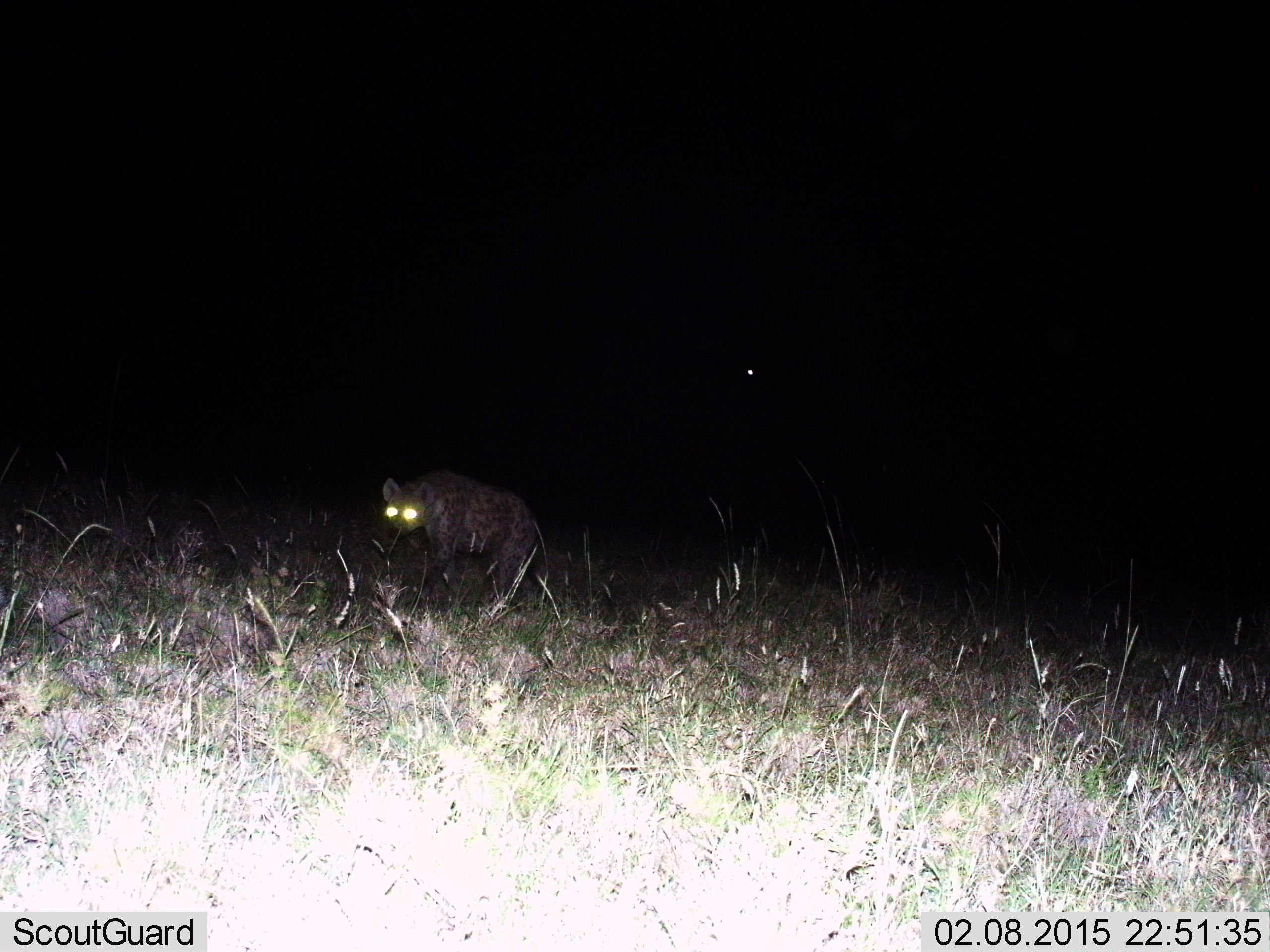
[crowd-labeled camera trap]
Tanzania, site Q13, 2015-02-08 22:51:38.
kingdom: Animalia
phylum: Chordata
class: Mammalia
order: Carnivora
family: Hyaenidae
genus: Crocuta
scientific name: Crocuta crocuta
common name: spotted hyena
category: hyenaspotted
Hyenaspotted (spotted hyena) (Crocuta crocuta), count 1. Behavior (volunteer vote fractions): standing 10%, resting 0%, moving 100%, interacting 0%. Young present (vote fraction): 0%. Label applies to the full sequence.